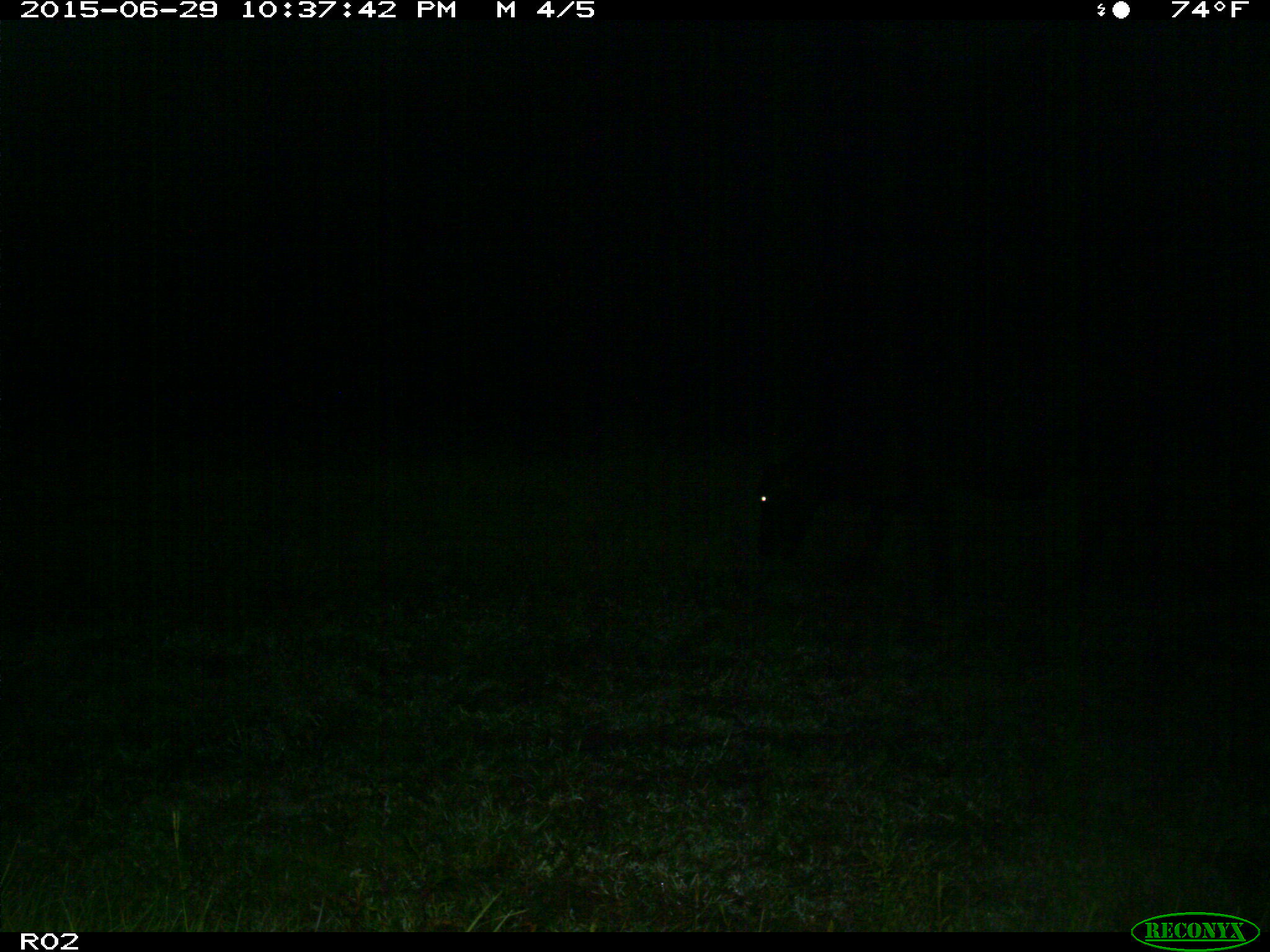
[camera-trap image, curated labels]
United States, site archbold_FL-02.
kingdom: Animalia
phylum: Chordata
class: Mammalia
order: Artiodactyla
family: Bovidae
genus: Bos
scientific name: Bos taurus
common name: domestic cow